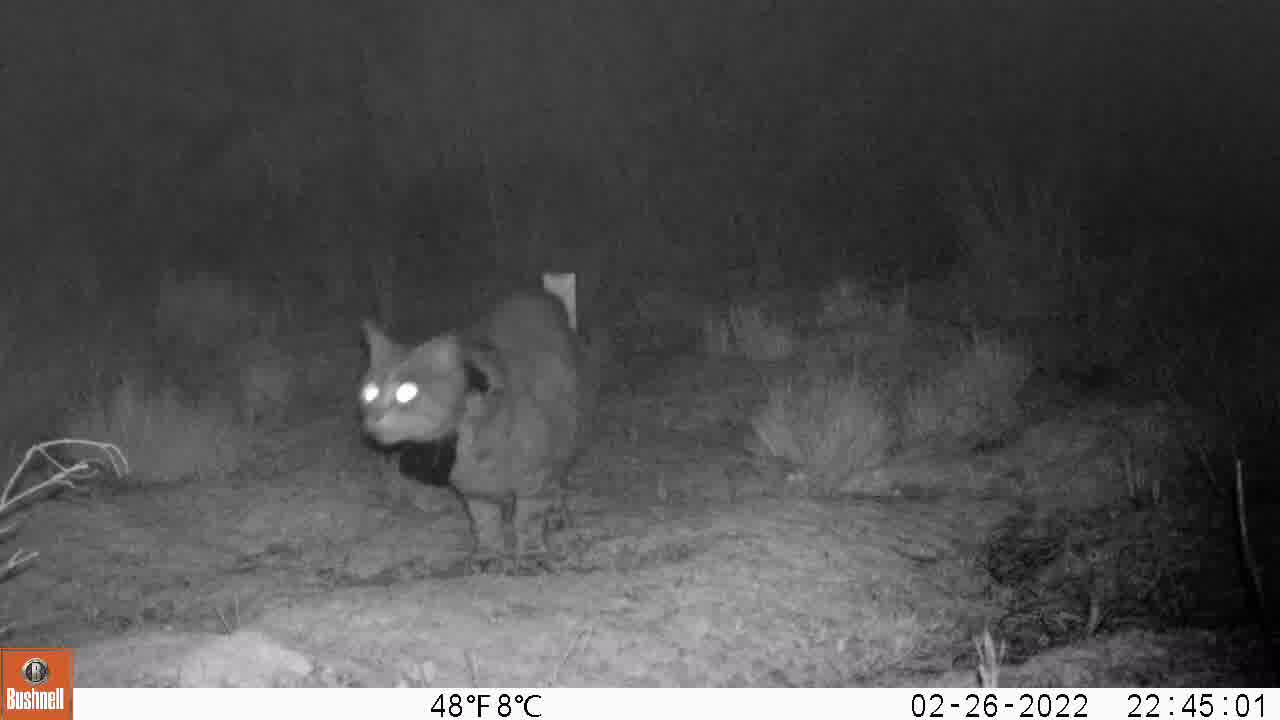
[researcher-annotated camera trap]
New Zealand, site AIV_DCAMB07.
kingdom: Animalia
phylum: Chordata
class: Mammalia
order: Carnivora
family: Felidae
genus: Felis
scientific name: Felis catus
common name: domestic cat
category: cat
Cat (domestic cat) (Felis catus).